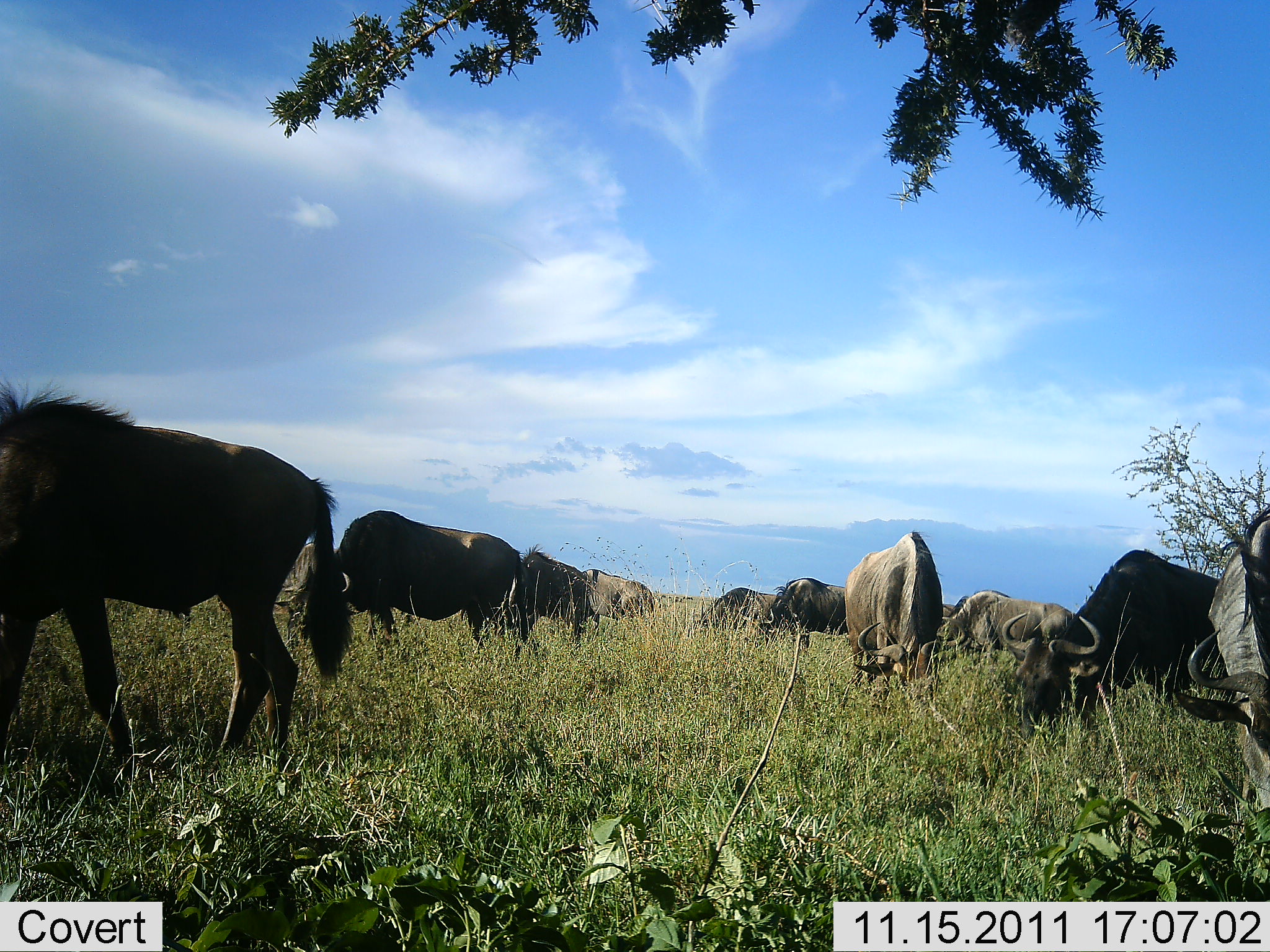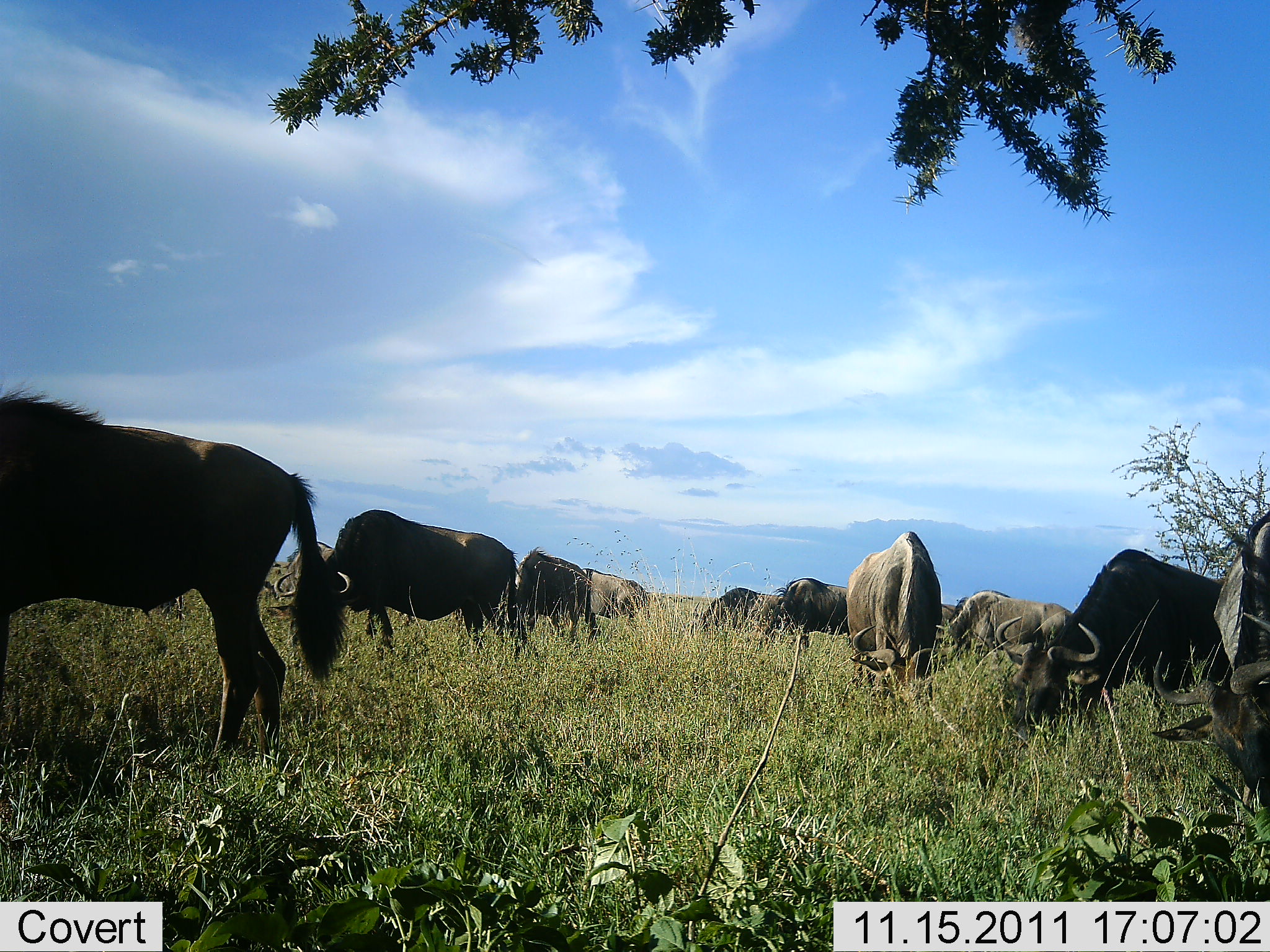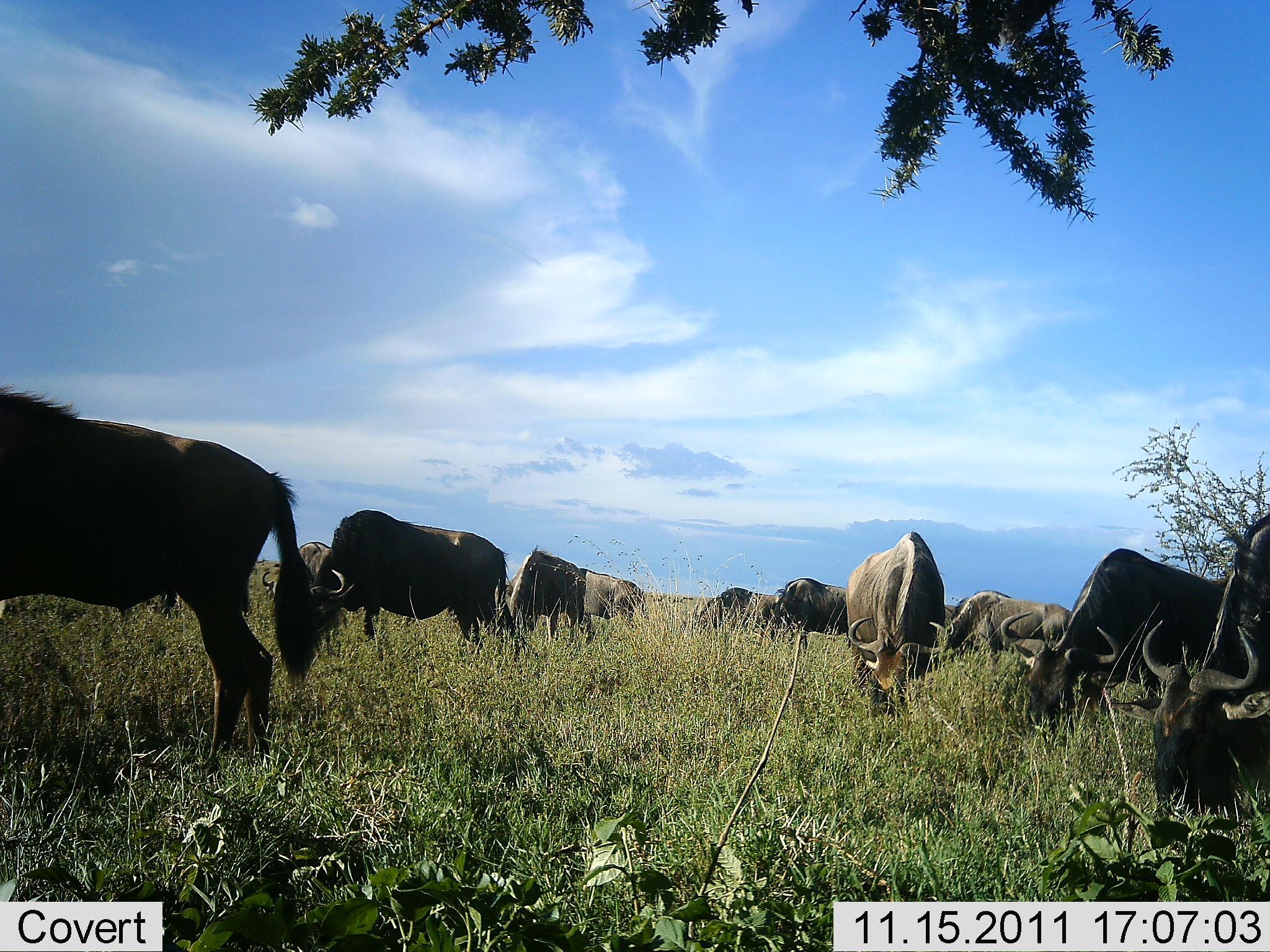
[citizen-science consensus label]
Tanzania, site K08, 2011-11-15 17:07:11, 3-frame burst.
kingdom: Animalia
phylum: Chordata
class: Mammalia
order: Artiodactyla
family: Bovidae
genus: Connochaetes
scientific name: Connochaetes taurinus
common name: blue wildebeest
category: wildebeest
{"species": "wildebeest (blue wildebeest) (Connochaetes taurinus)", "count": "11-50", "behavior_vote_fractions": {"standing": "14%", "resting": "0%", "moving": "0%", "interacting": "0%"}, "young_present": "0%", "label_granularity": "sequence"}